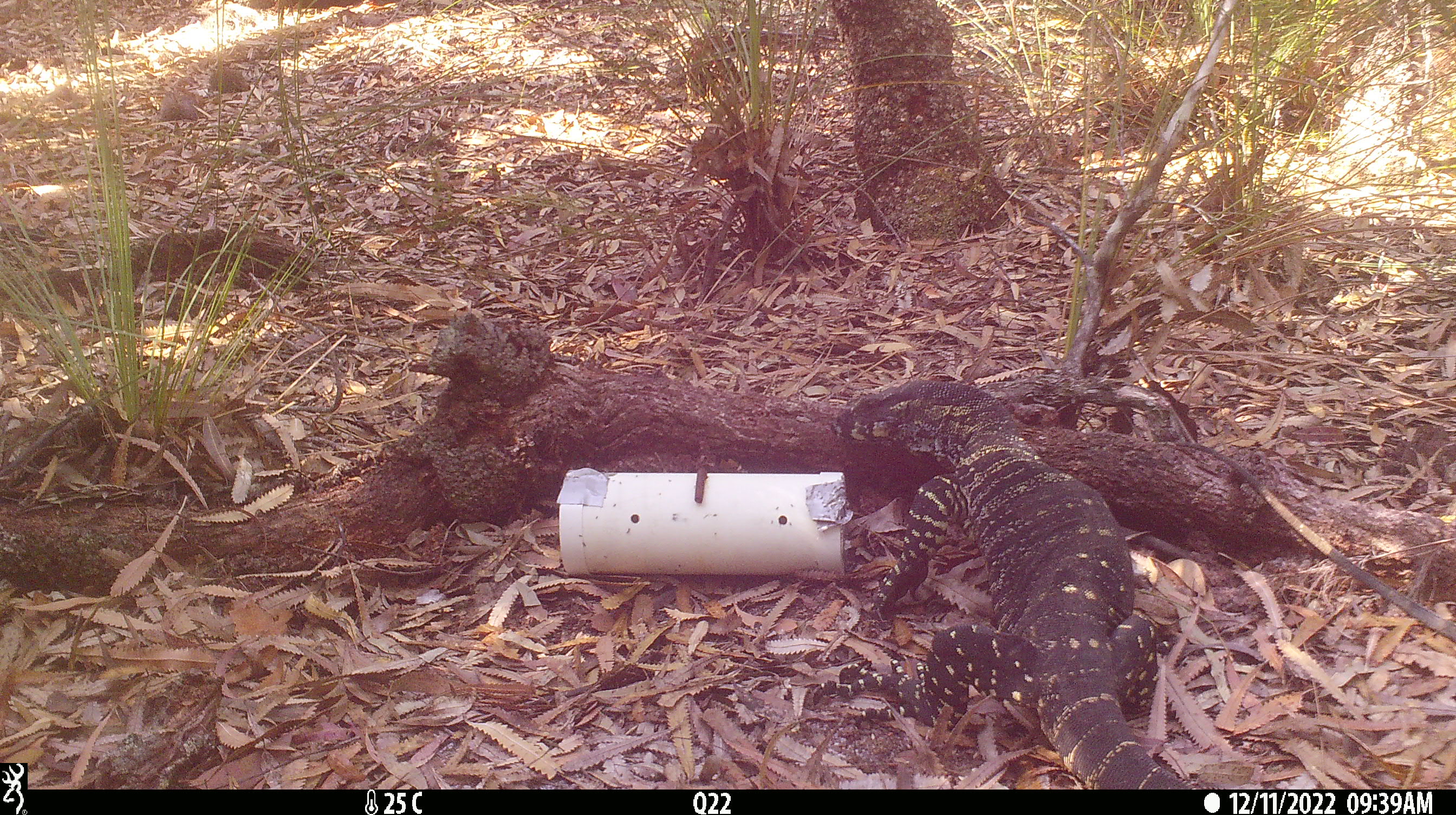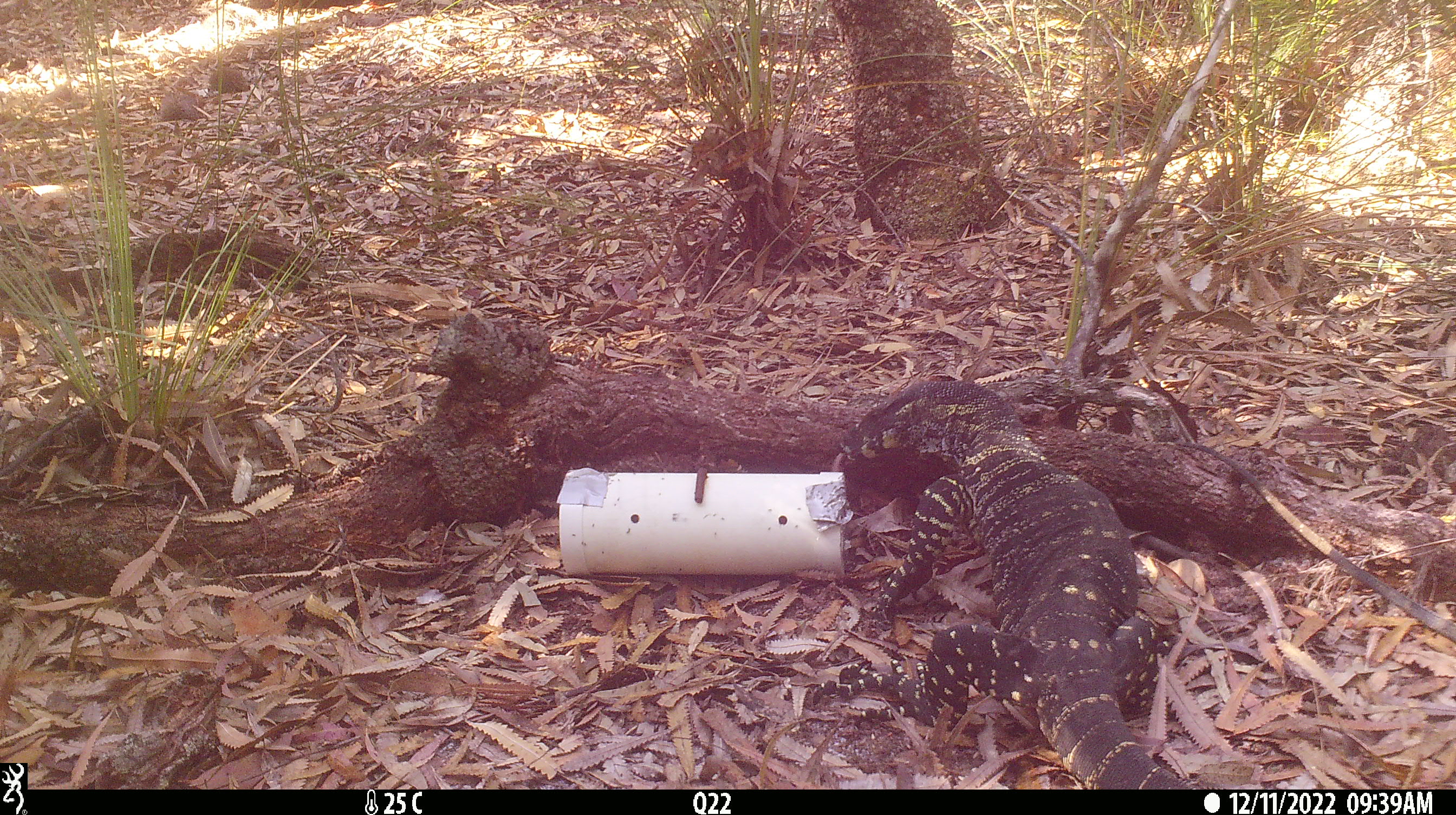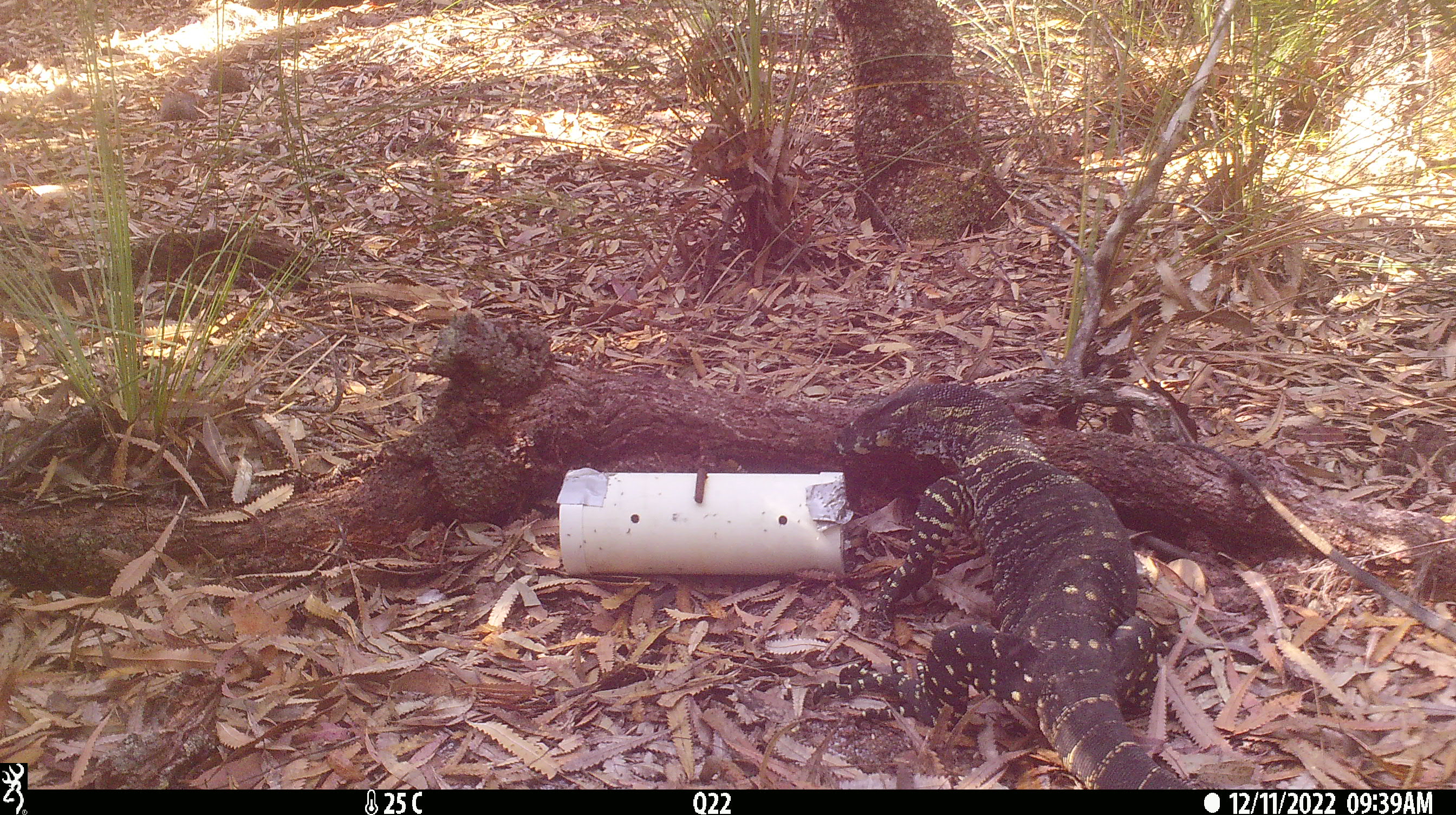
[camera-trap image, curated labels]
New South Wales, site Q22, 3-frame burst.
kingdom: Animalia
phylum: Chordata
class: Reptilia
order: Squamata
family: Varanidae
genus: Varanus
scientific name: Varanus varius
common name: lace monitor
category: goanna